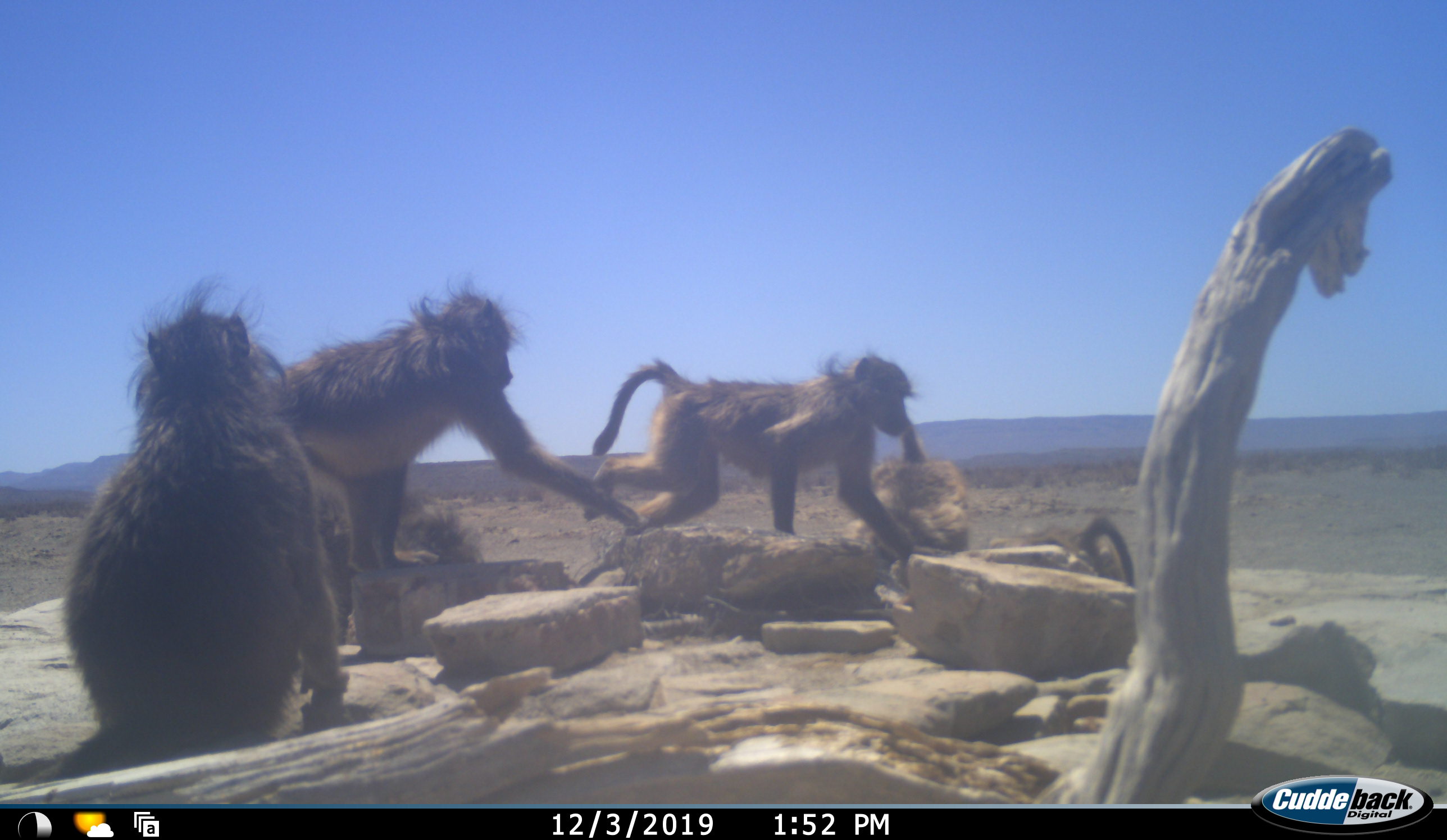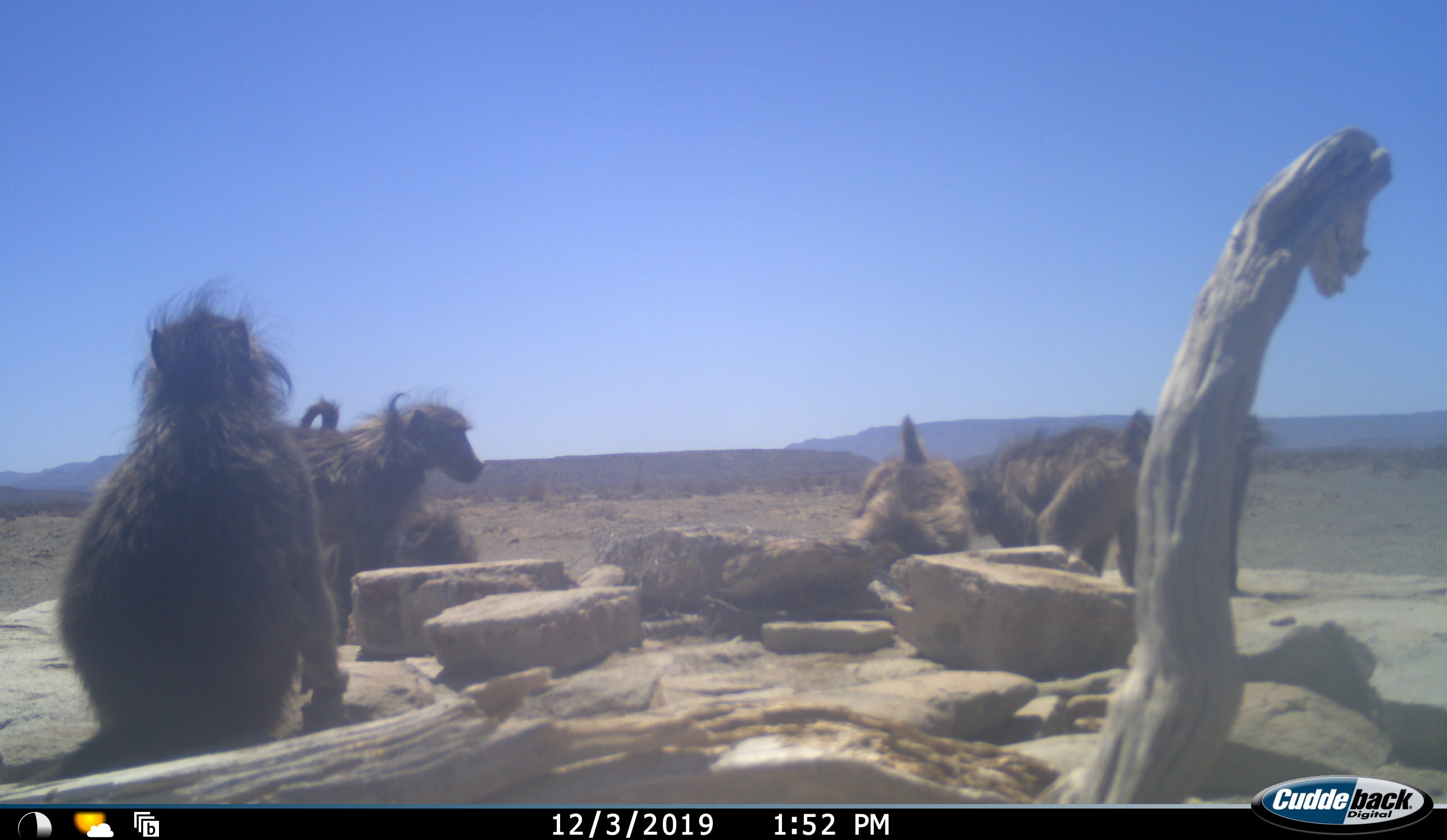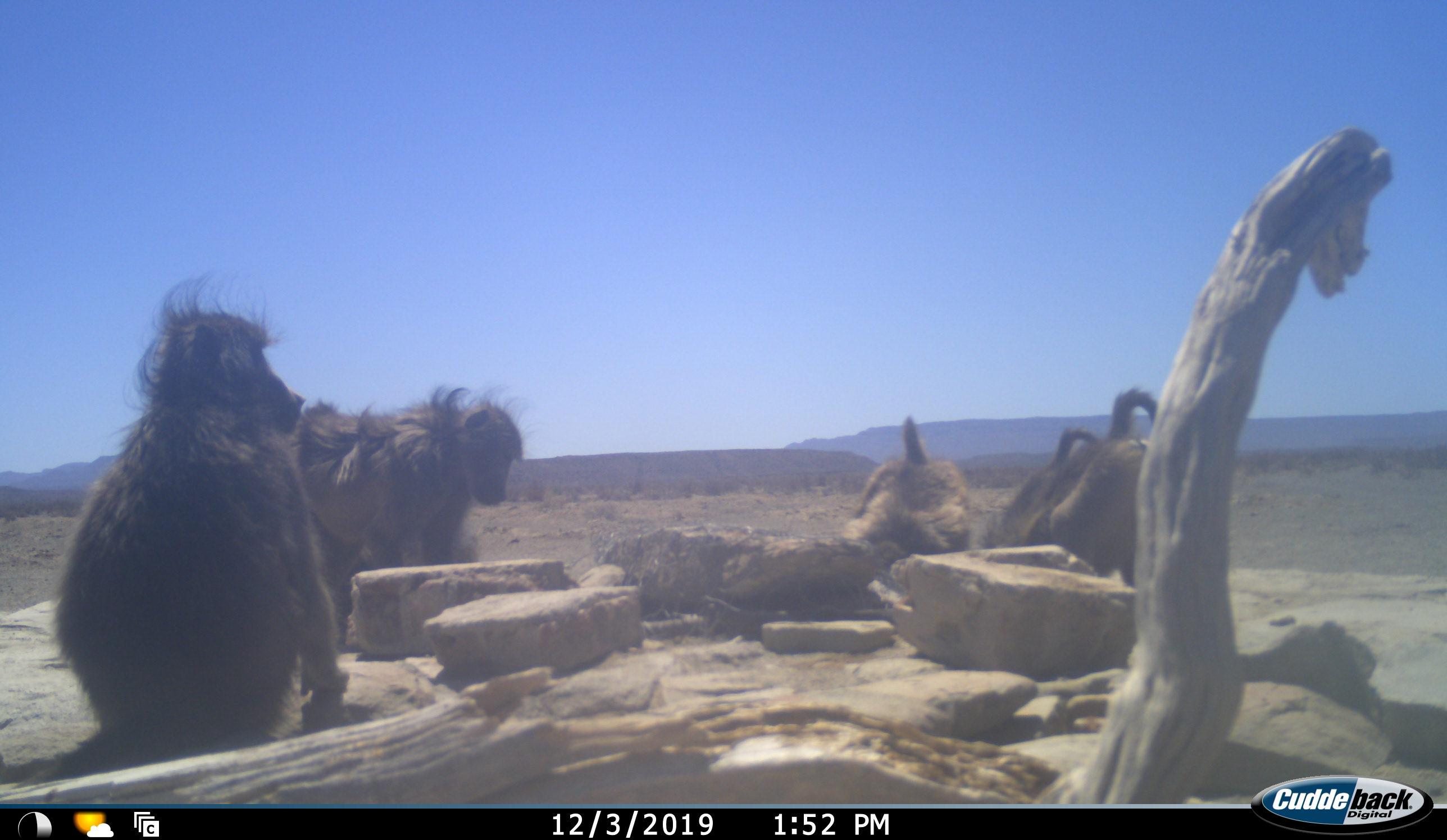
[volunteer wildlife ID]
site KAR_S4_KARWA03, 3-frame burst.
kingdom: Animalia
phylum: Chordata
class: Mammalia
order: Primates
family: Cercopithecidae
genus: Papio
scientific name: Papio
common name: baboon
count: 5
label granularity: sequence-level